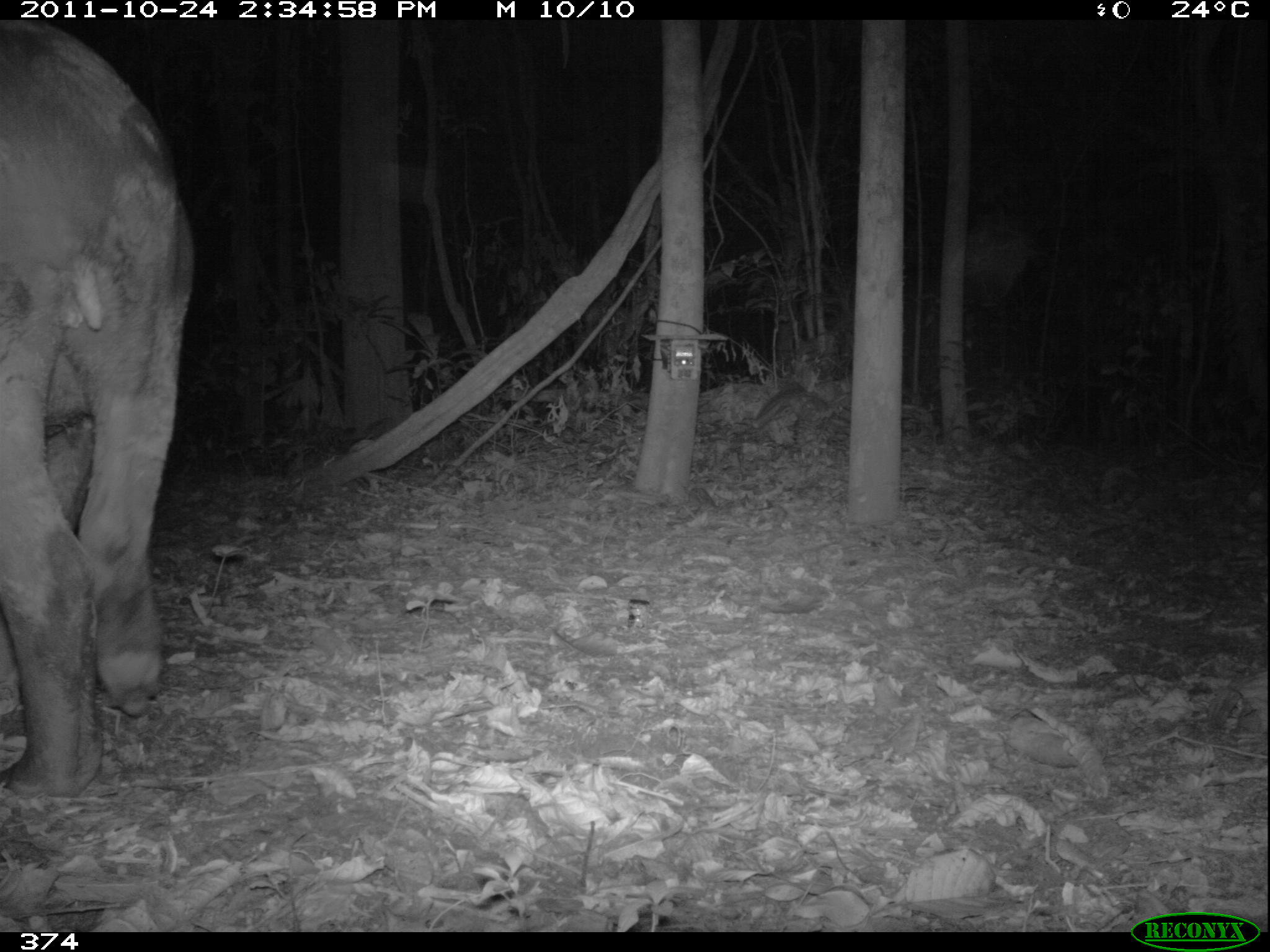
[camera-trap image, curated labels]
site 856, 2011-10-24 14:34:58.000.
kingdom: Animalia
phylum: Chordata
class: Mammalia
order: Perissodactyla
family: Tapiridae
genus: Tapirus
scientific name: Tapirus terrestris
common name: south american tapir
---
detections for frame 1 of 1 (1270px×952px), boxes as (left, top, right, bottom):
tapirus terrestris: (0, 19, 193, 800)